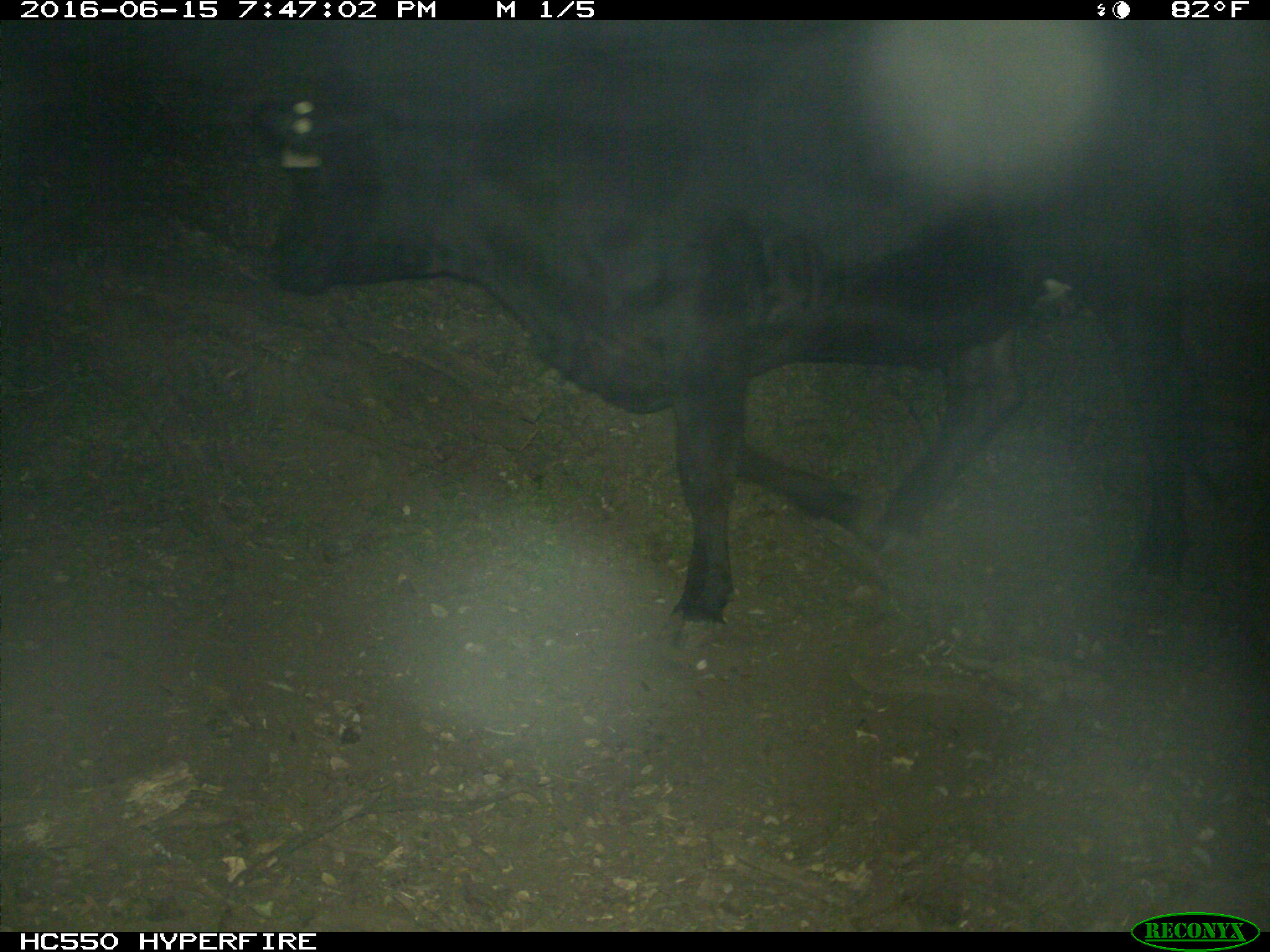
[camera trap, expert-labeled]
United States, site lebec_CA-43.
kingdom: Animalia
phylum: Chordata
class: Mammalia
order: Artiodactyla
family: Bovidae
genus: Bos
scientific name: Bos taurus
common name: domestic cow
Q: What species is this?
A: Bos taurus (domestic cow).